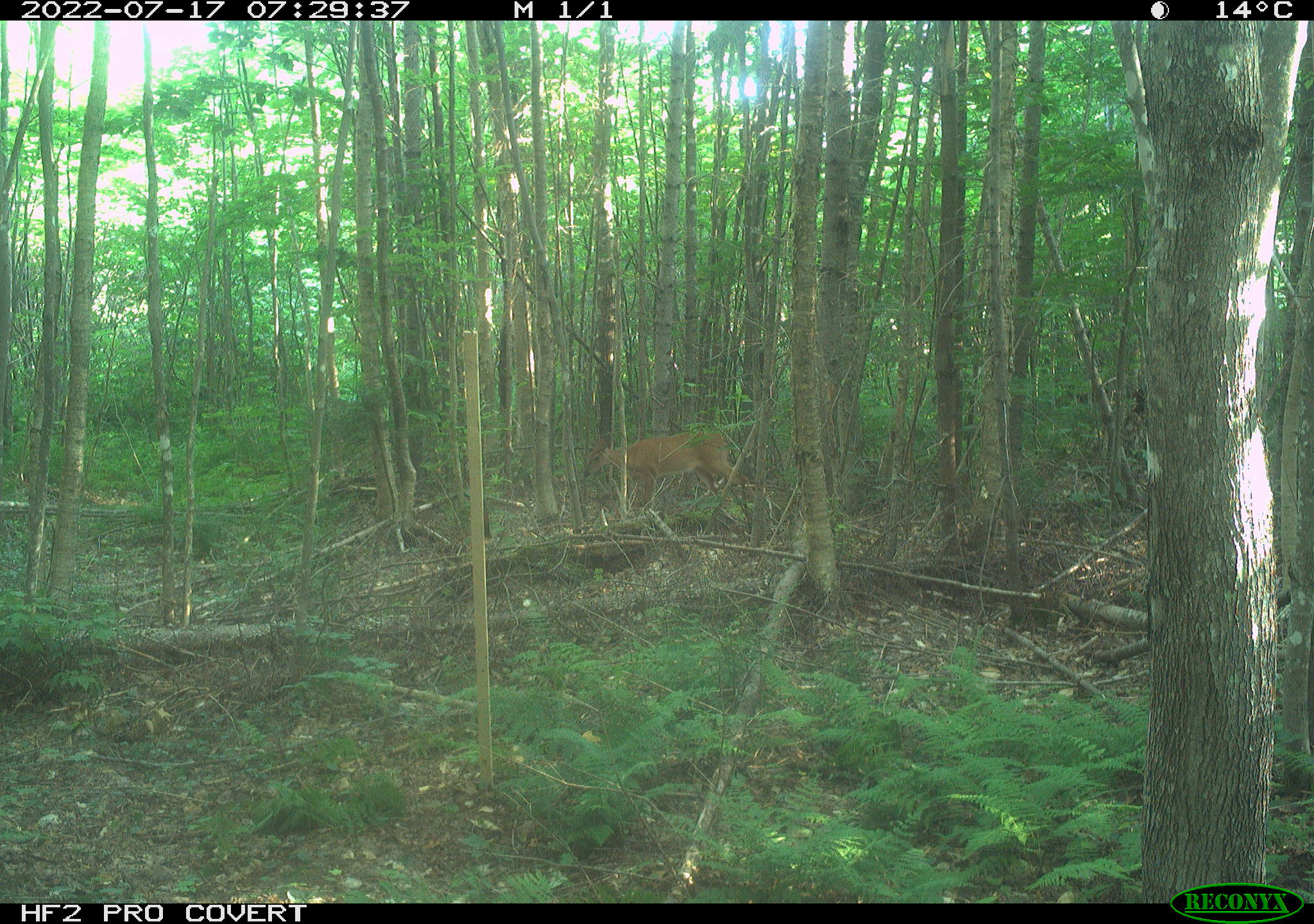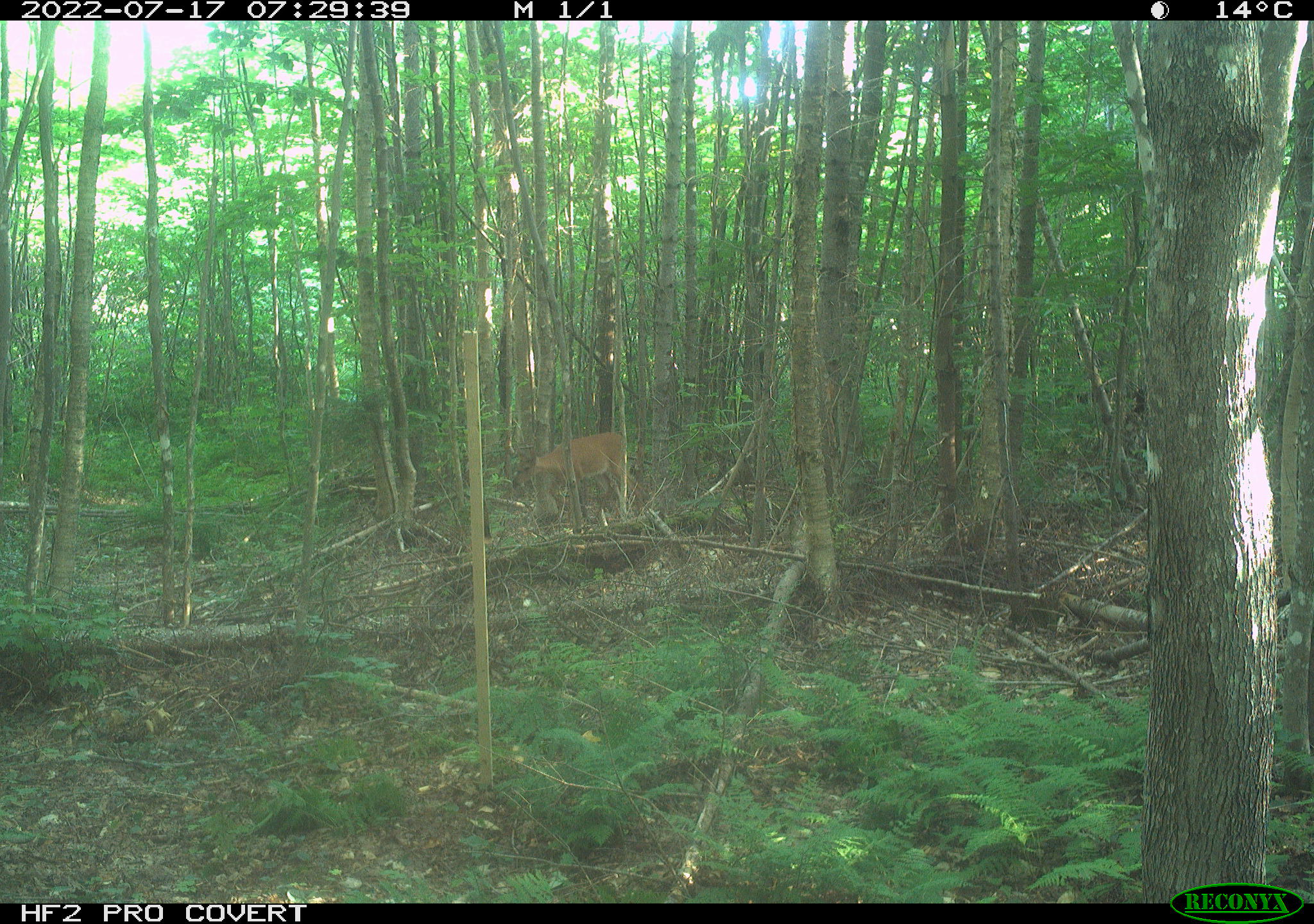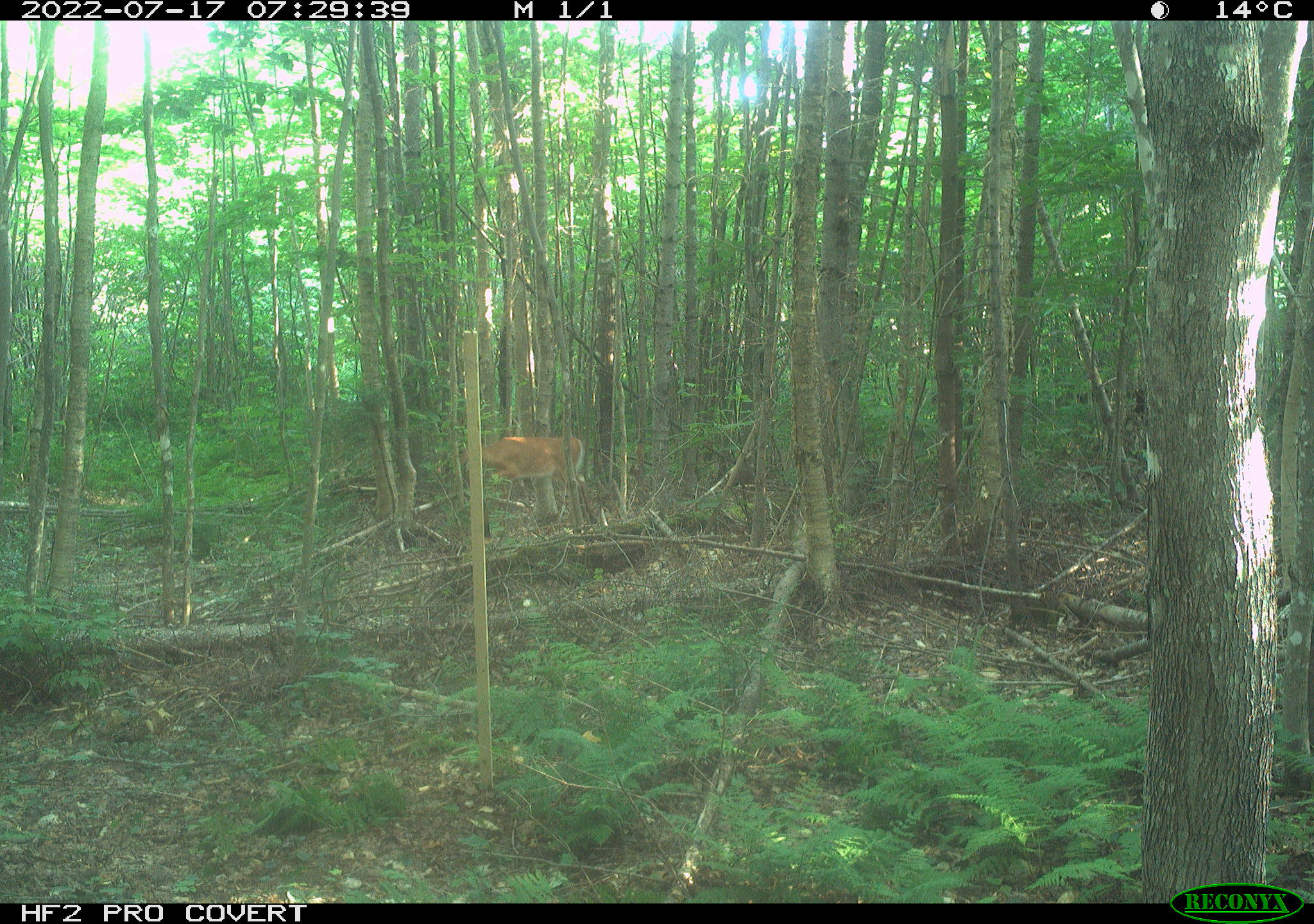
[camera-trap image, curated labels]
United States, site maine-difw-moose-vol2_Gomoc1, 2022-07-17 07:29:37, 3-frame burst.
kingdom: Animalia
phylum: Chordata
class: Mammalia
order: Artiodactyla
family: Cervidae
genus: Odocoileus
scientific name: Odocoileus virginianus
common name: white-tailed deer